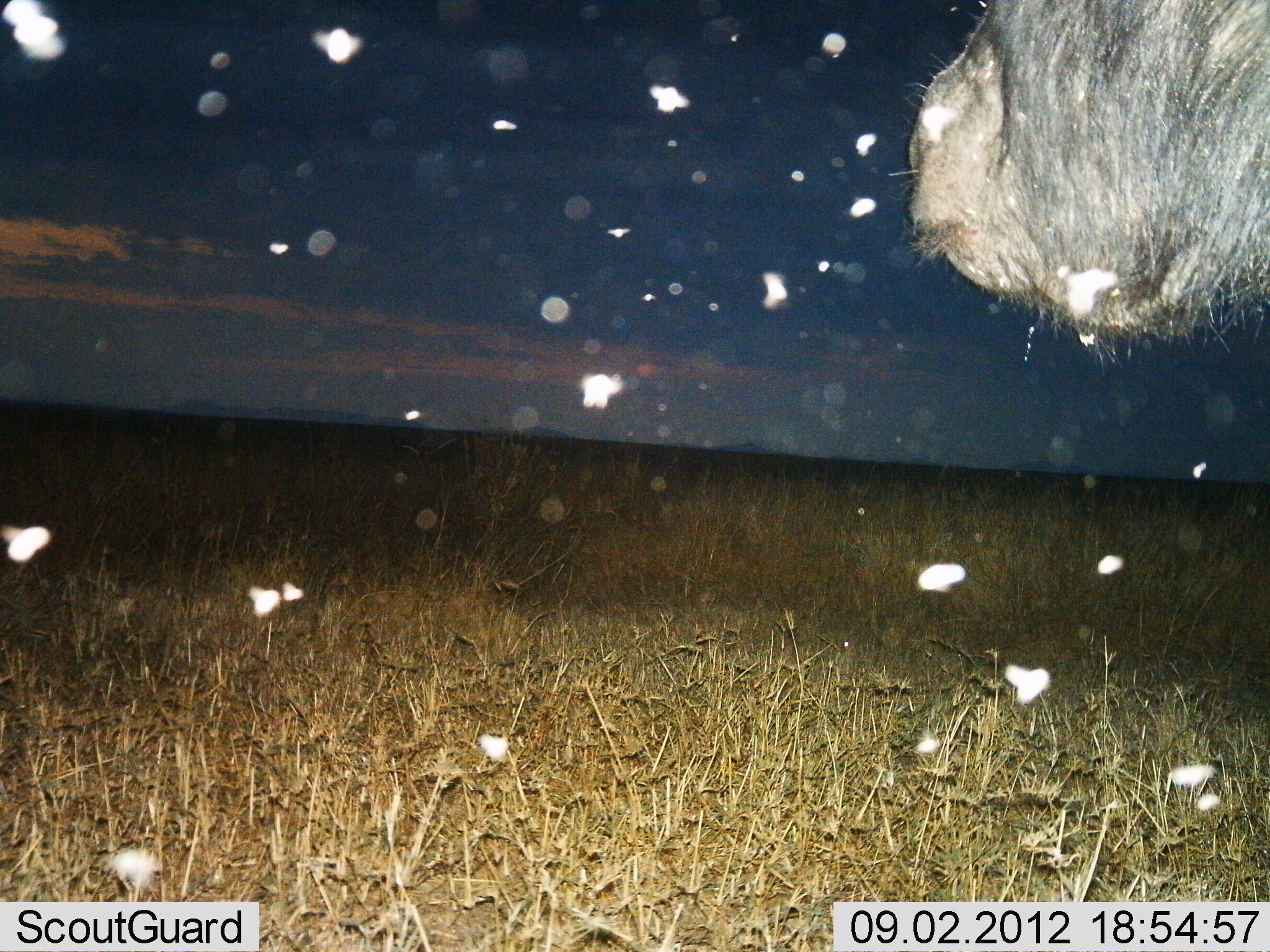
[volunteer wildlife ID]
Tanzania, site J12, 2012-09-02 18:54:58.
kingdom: Animalia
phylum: Chordata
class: Mammalia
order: Artiodactyla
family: Bovidae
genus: Syncerus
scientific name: Syncerus caffer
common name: cape buffalo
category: buffalo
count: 1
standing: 90%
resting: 0%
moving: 0%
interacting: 0%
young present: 0%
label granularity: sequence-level